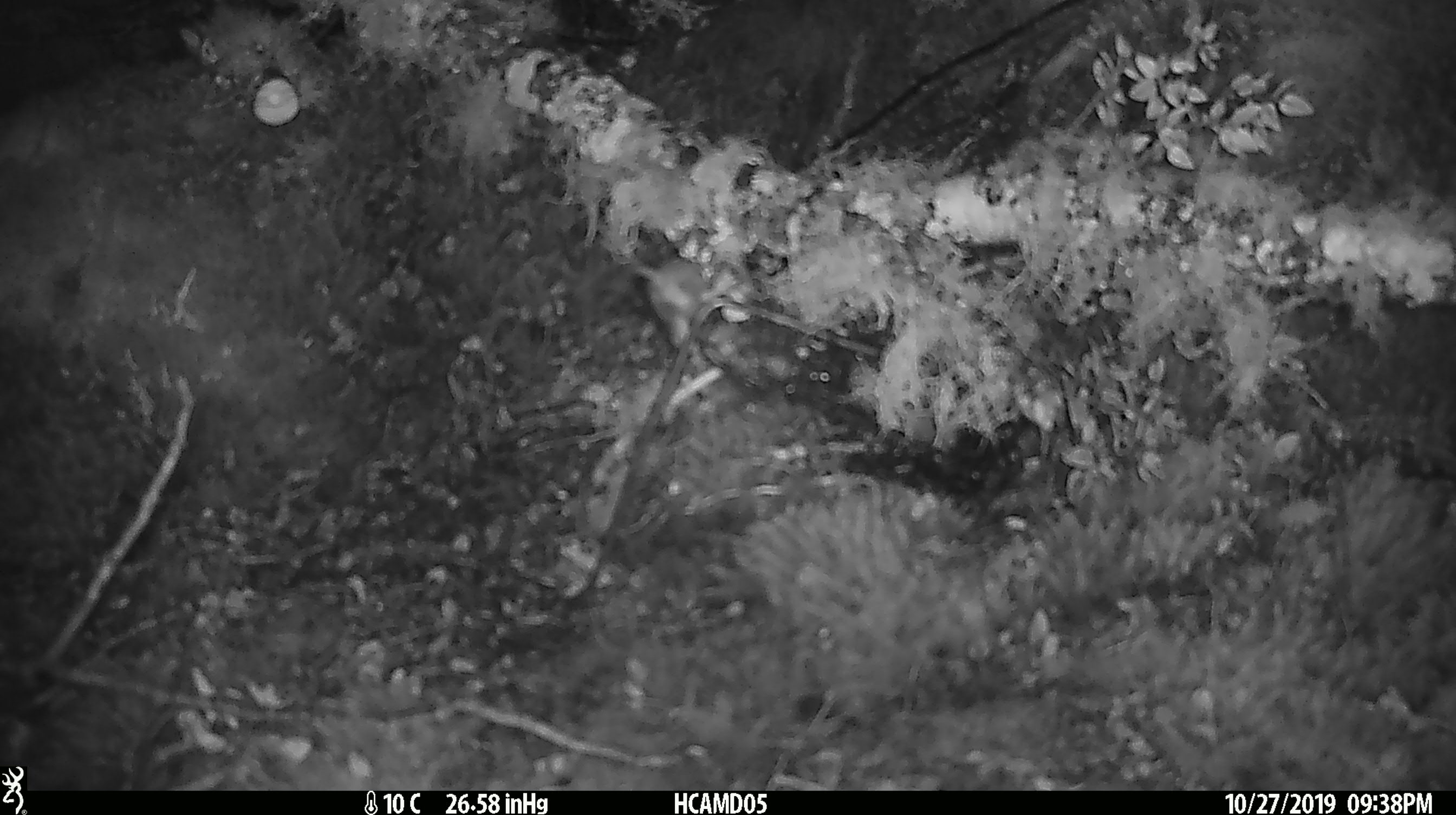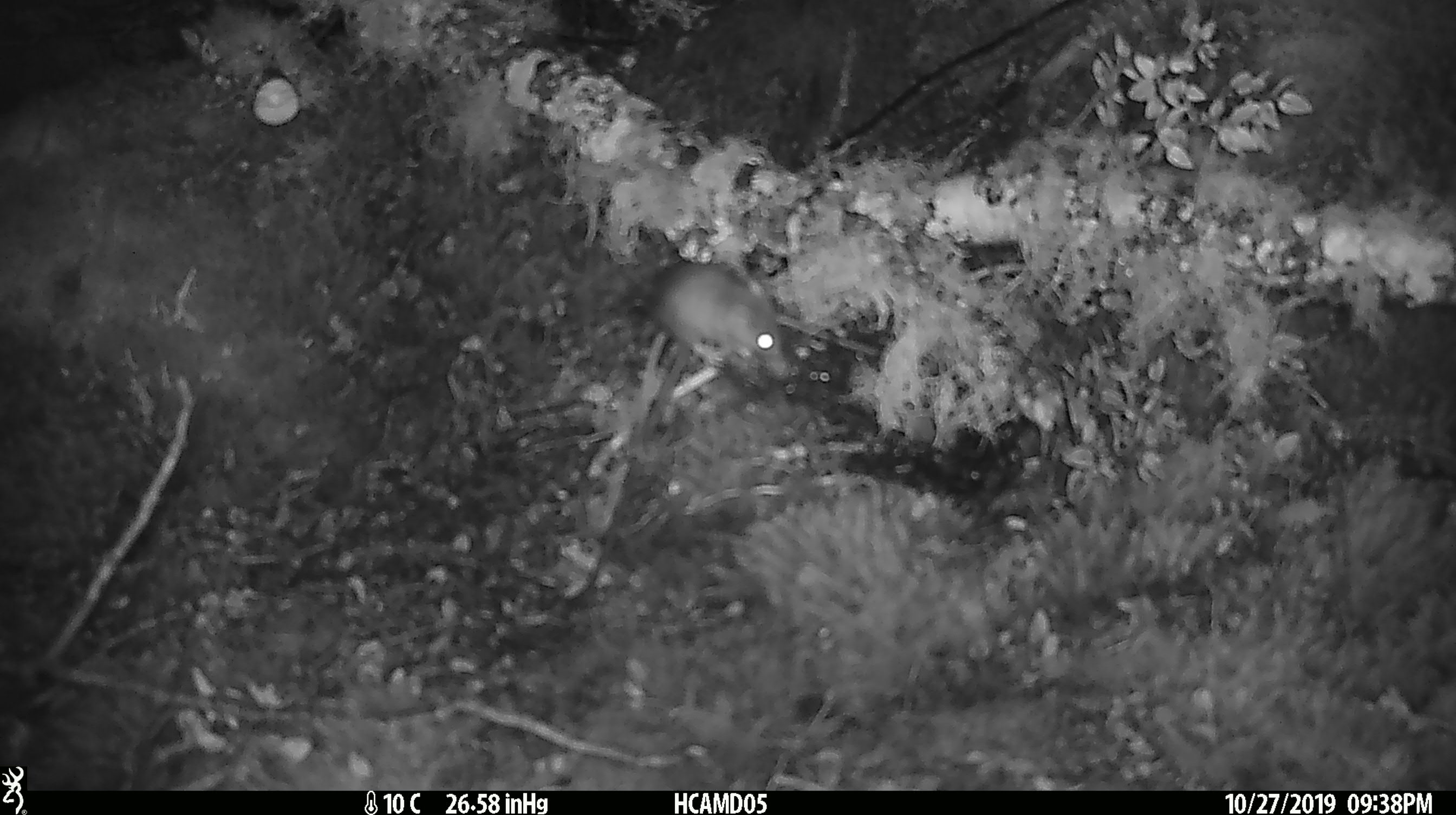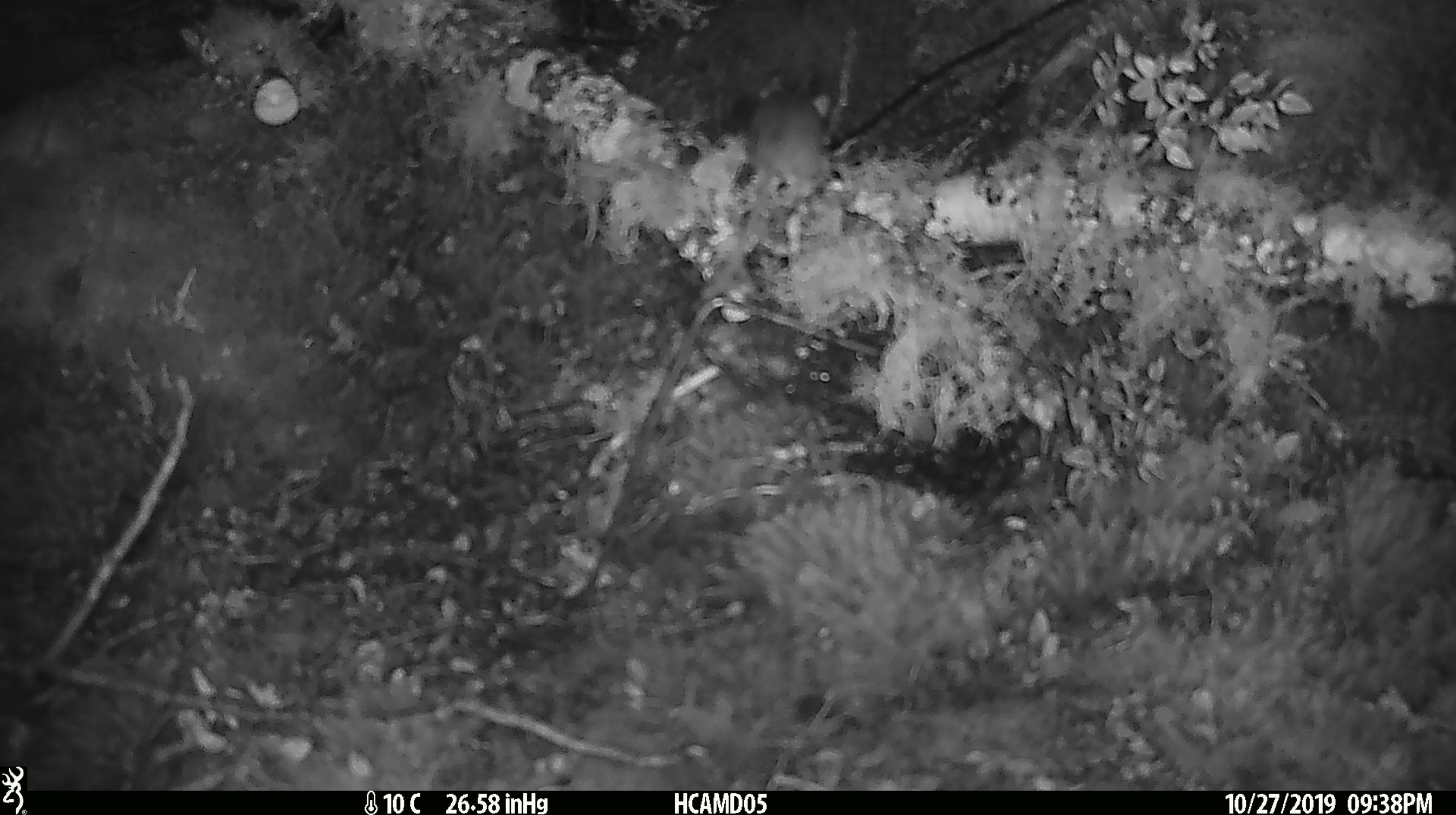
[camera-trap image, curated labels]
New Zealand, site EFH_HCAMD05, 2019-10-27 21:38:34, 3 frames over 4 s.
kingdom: Animalia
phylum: Chordata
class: Mammalia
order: Rodentia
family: Muridae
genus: Mus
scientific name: Mus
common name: mouse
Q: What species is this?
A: Mouse (Mus).